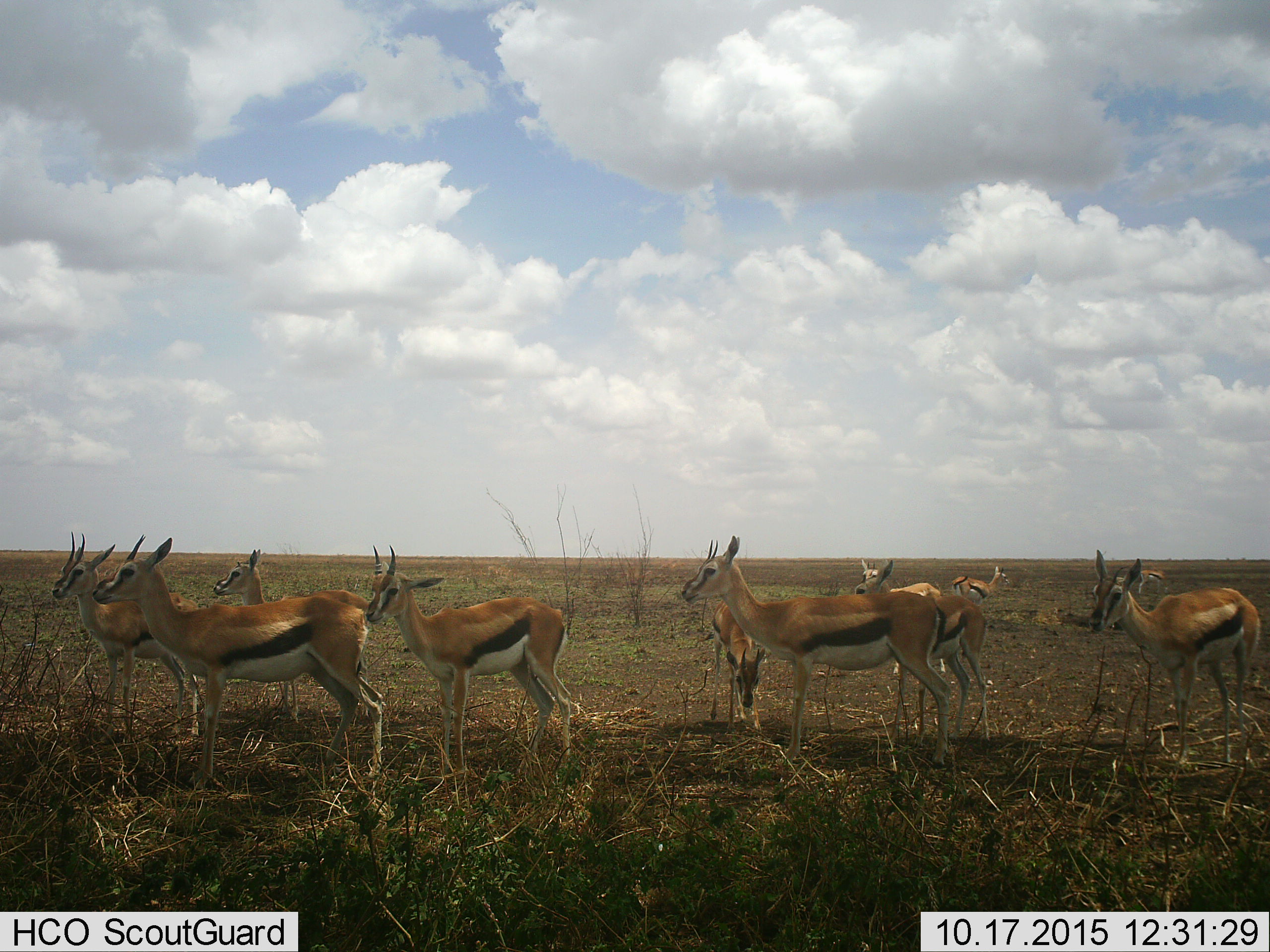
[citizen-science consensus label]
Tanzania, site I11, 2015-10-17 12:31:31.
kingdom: Animalia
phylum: Chordata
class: Mammalia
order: Artiodactyla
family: Bovidae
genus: Eudorcas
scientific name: Eudorcas thomsonii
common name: thomson's gazelle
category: gazellethomsons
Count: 11-50.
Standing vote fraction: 100%.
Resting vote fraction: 0%.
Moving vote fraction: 0%.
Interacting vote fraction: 0%.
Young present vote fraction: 22%.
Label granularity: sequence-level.